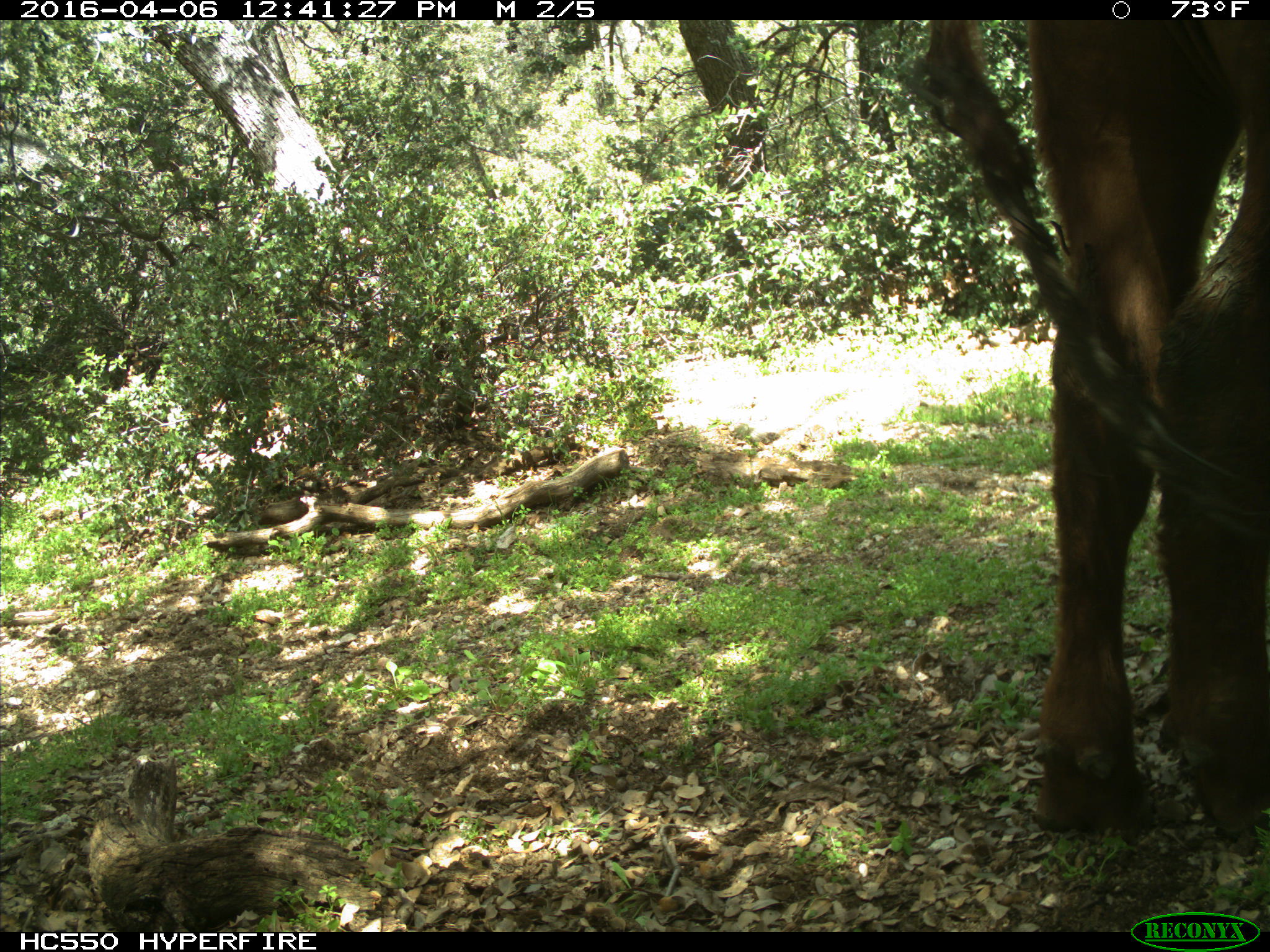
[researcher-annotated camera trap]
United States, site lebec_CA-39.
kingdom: Animalia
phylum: Chordata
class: Mammalia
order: Artiodactyla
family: Bovidae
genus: Bos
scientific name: Bos taurus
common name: domestic cow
Bos taurus (domestic cow).